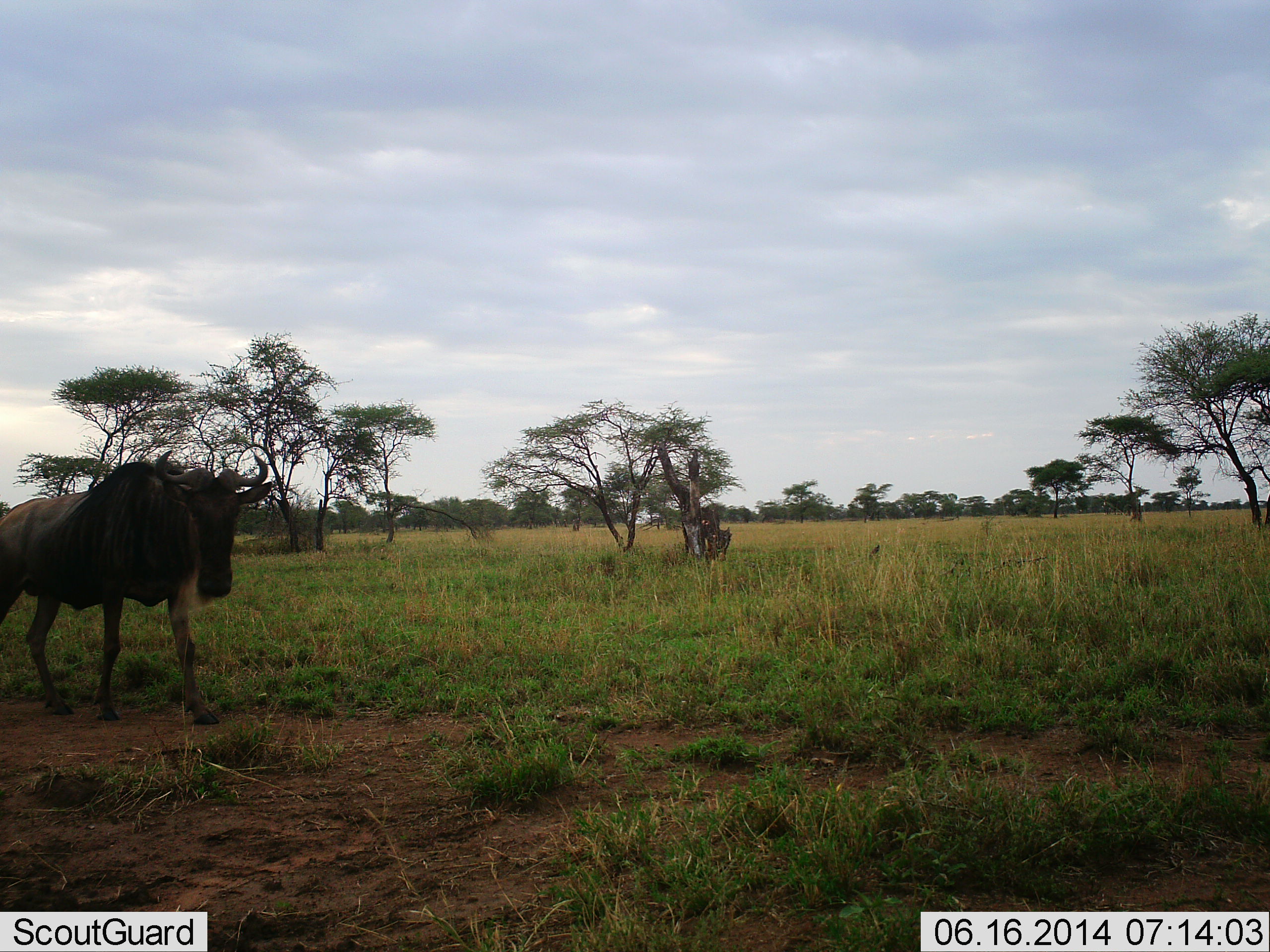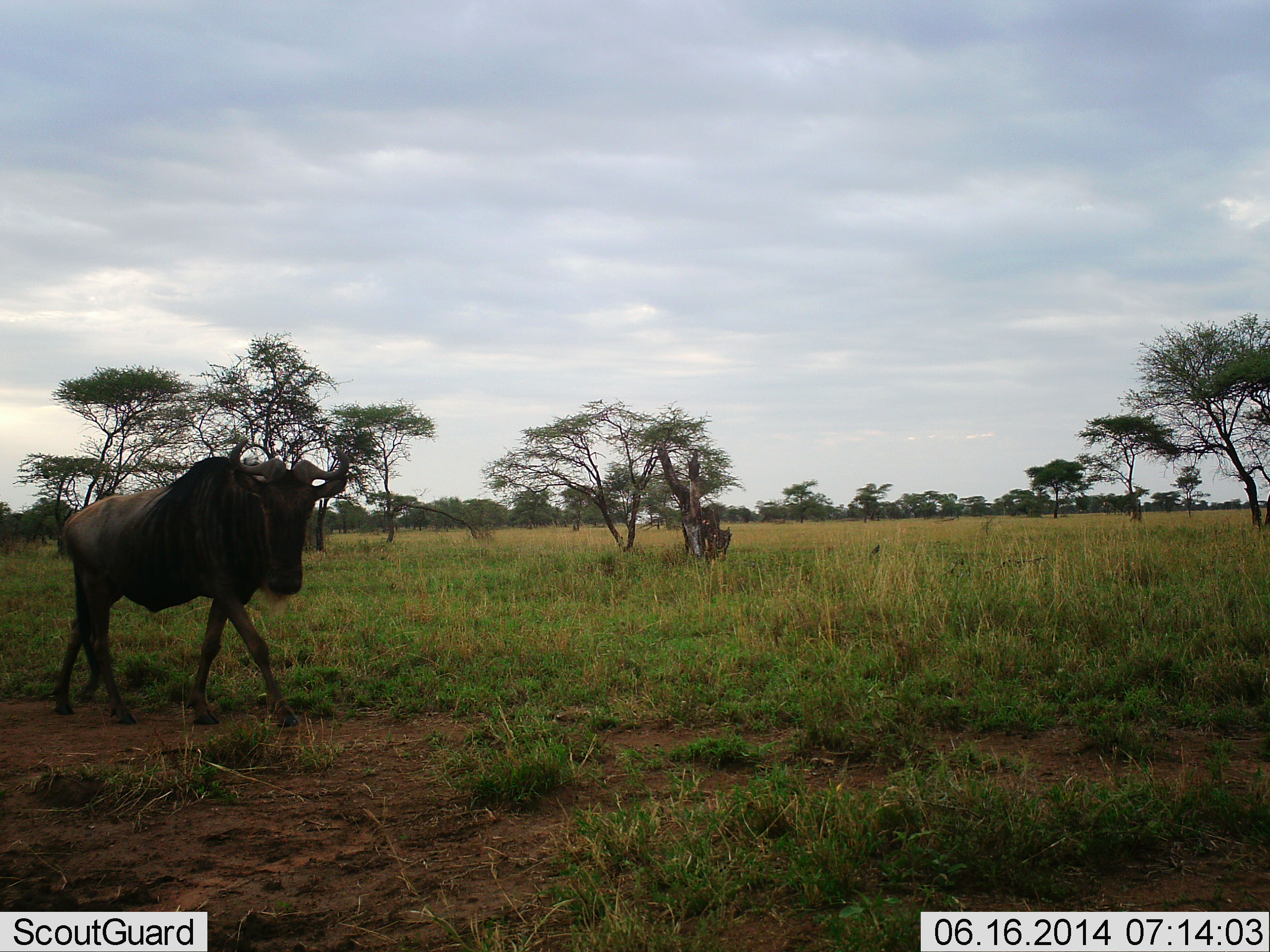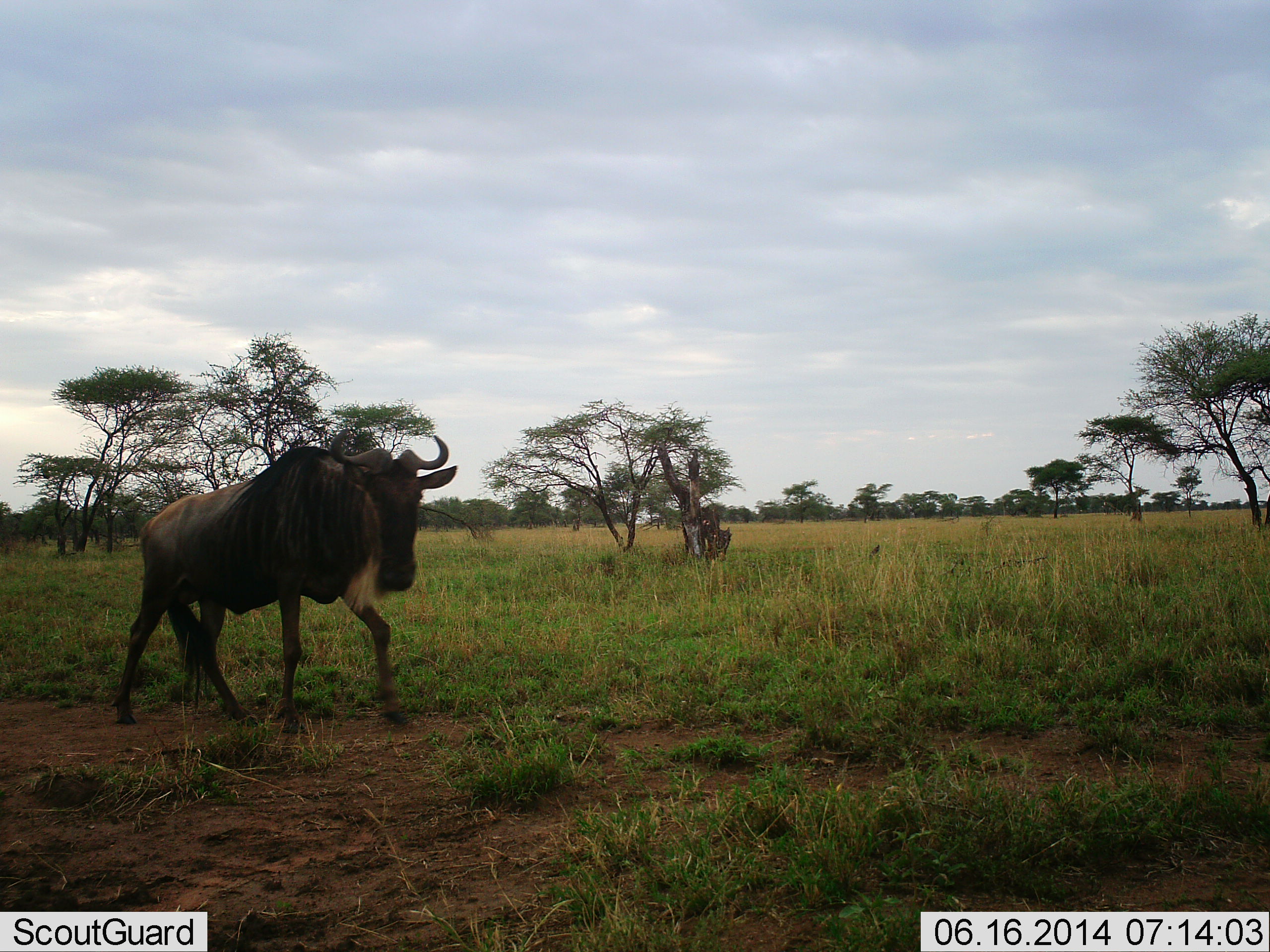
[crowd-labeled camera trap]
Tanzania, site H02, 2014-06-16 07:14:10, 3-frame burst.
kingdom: Animalia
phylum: Chordata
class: Mammalia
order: Artiodactyla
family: Bovidae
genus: Connochaetes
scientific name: Connochaetes taurinus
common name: blue wildebeest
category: wildebeest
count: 1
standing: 0%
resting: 0%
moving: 100%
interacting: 0%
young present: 0%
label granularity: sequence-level